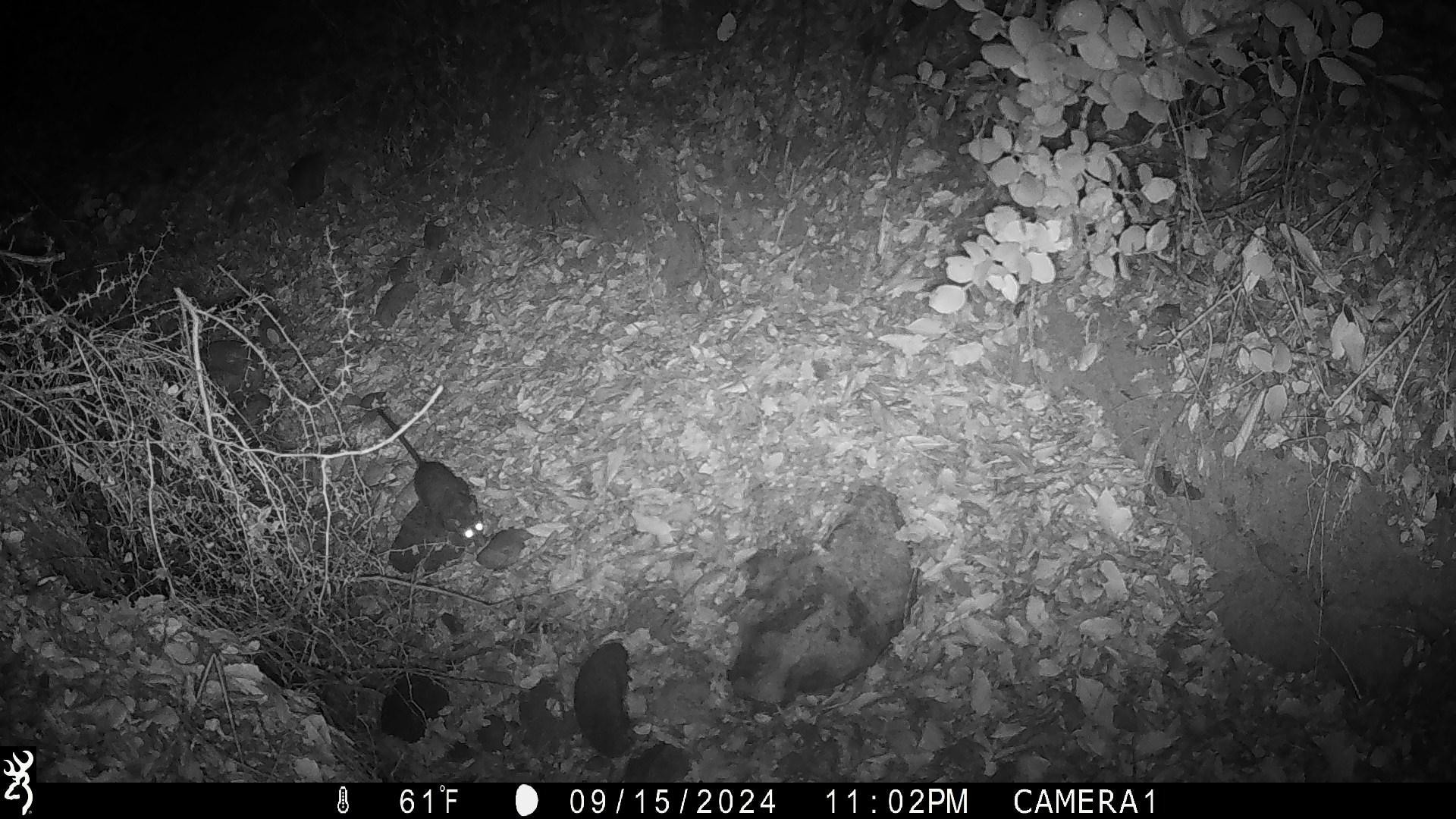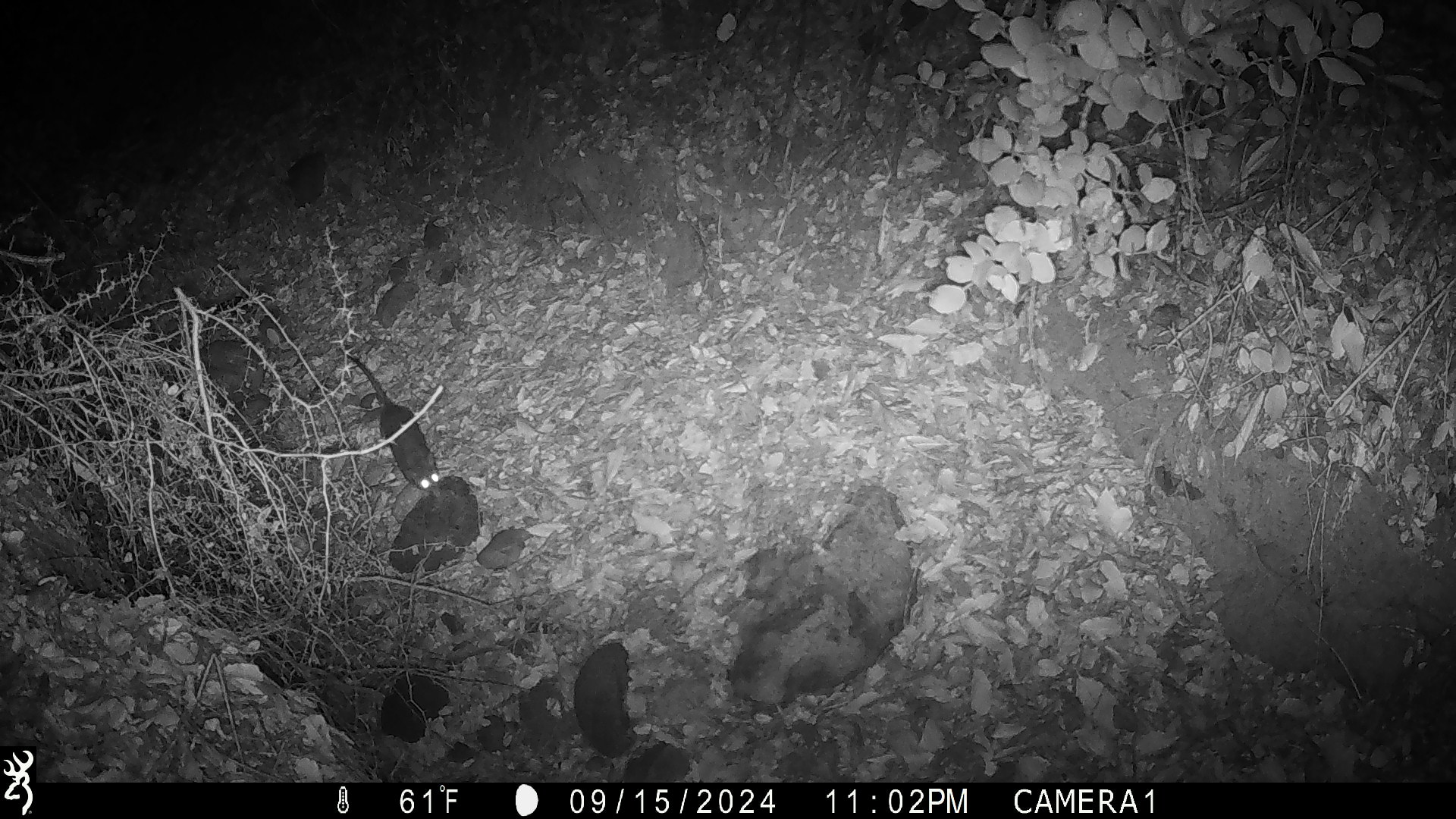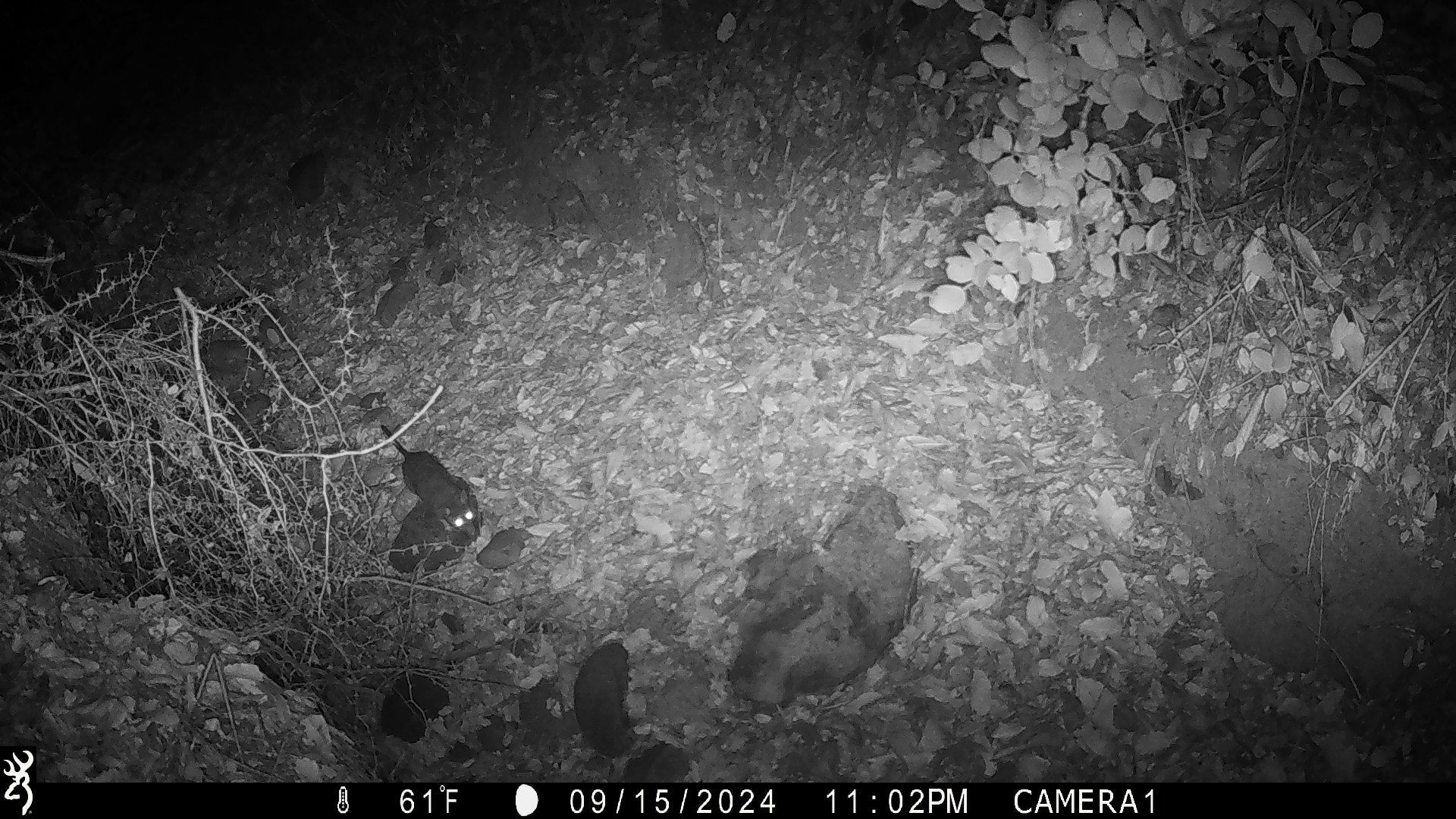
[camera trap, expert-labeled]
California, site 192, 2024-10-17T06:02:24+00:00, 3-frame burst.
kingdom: Animalia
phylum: Chordata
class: Mammalia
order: Rodentia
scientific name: Rodentia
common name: mouse or rat